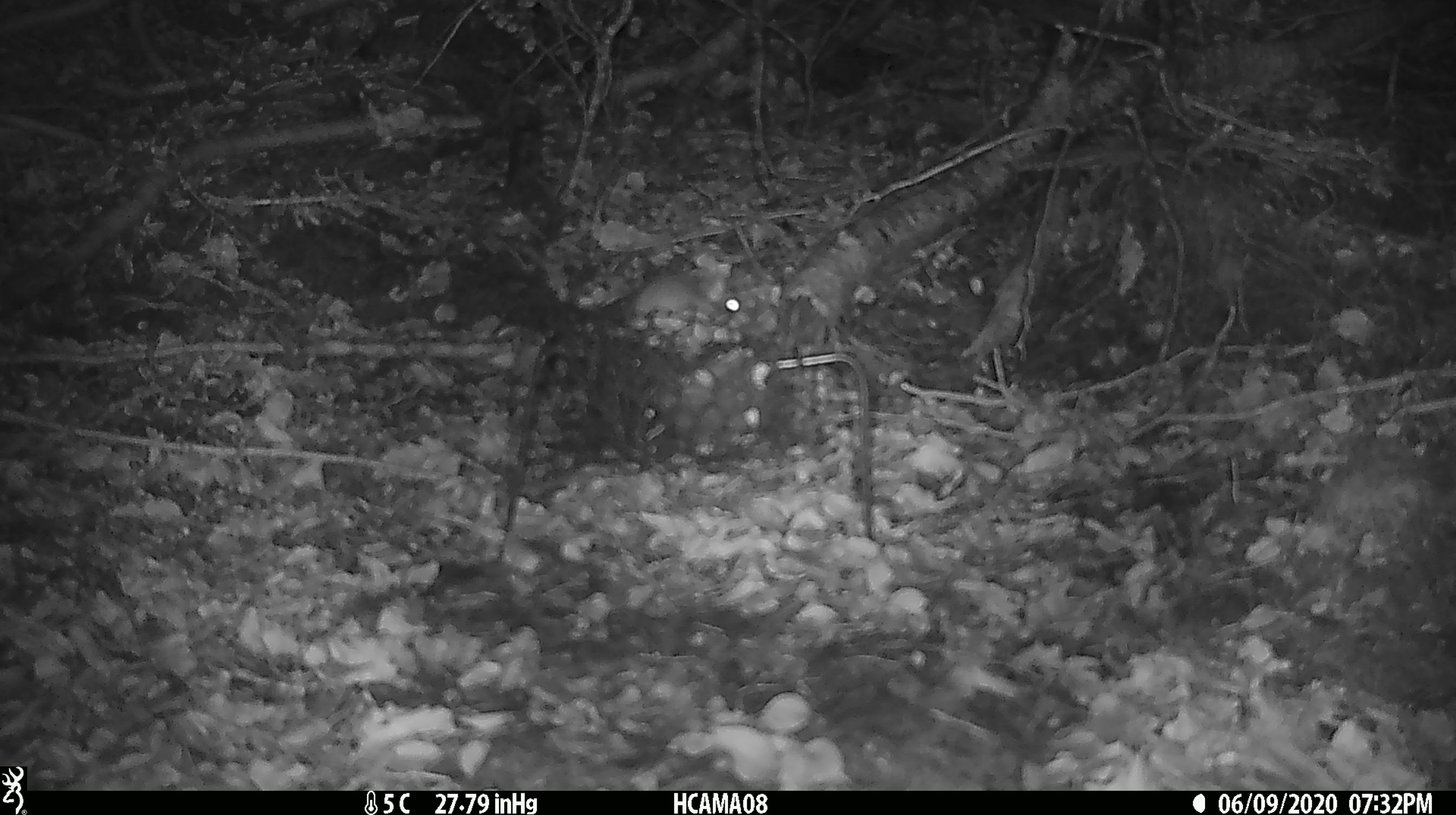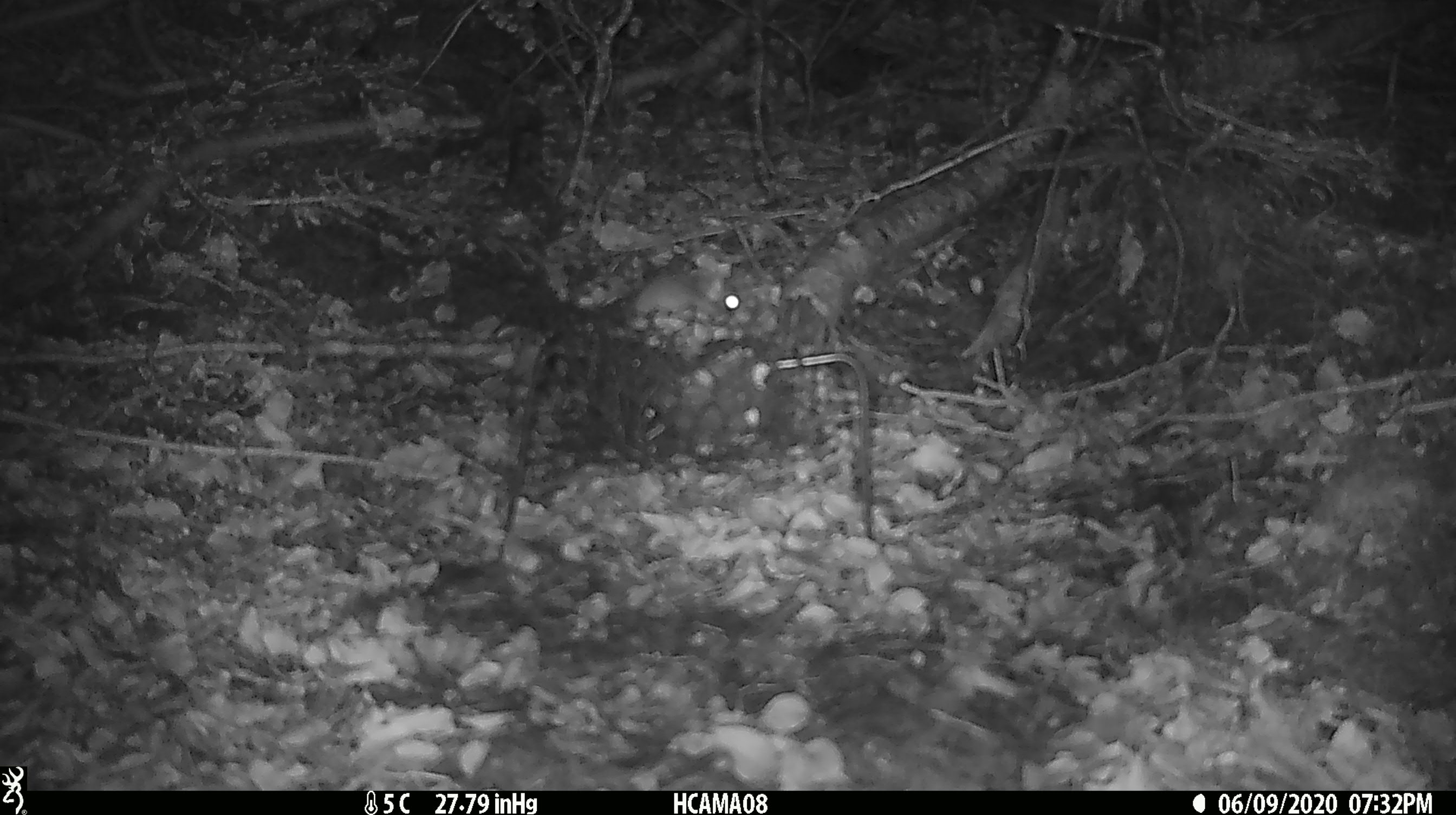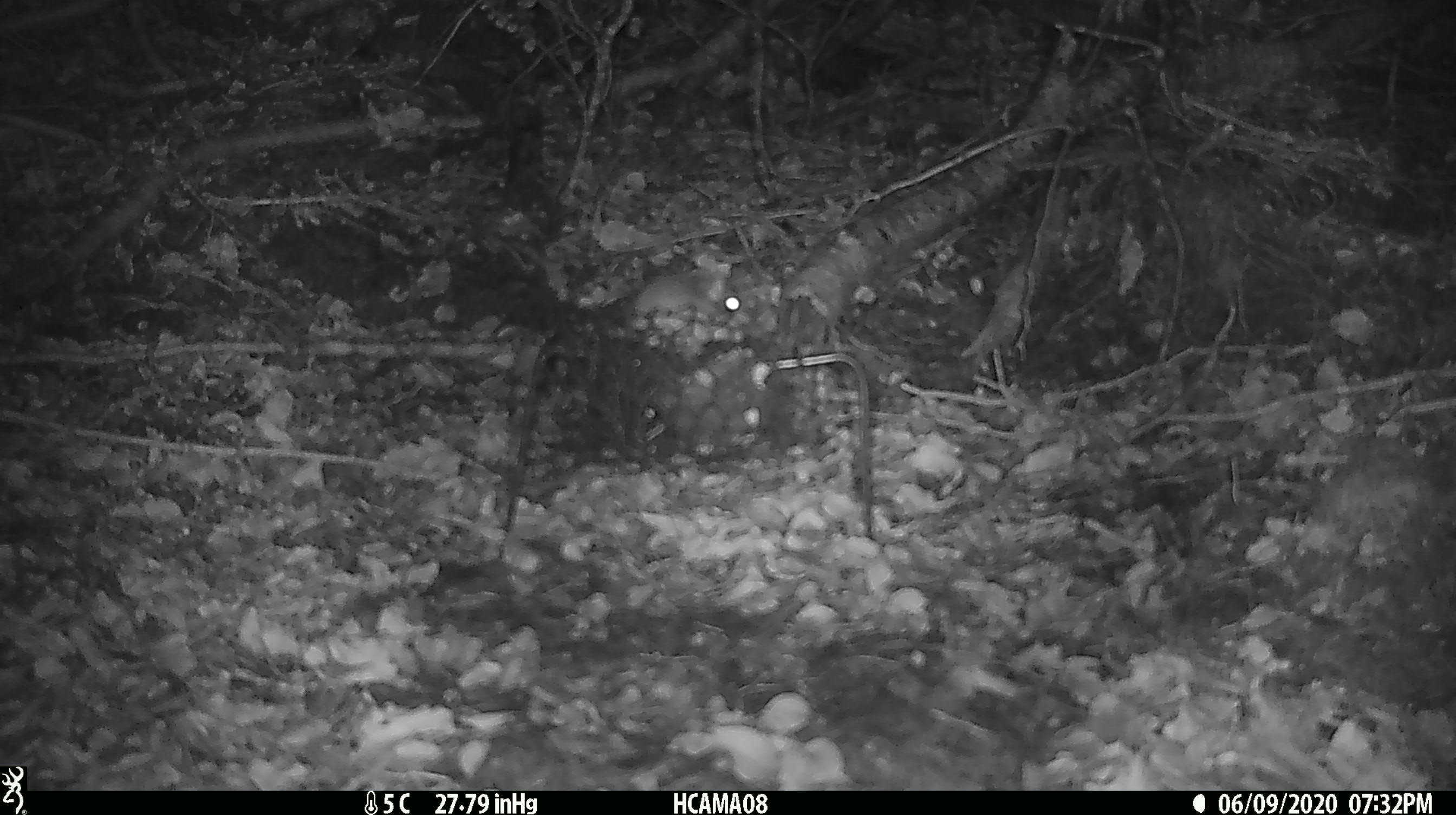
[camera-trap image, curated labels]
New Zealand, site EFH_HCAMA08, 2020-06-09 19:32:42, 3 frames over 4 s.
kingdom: Animalia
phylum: Chordata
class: Mammalia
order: Rodentia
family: Muridae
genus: Mus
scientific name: Mus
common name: mouse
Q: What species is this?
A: Mouse (Mus).